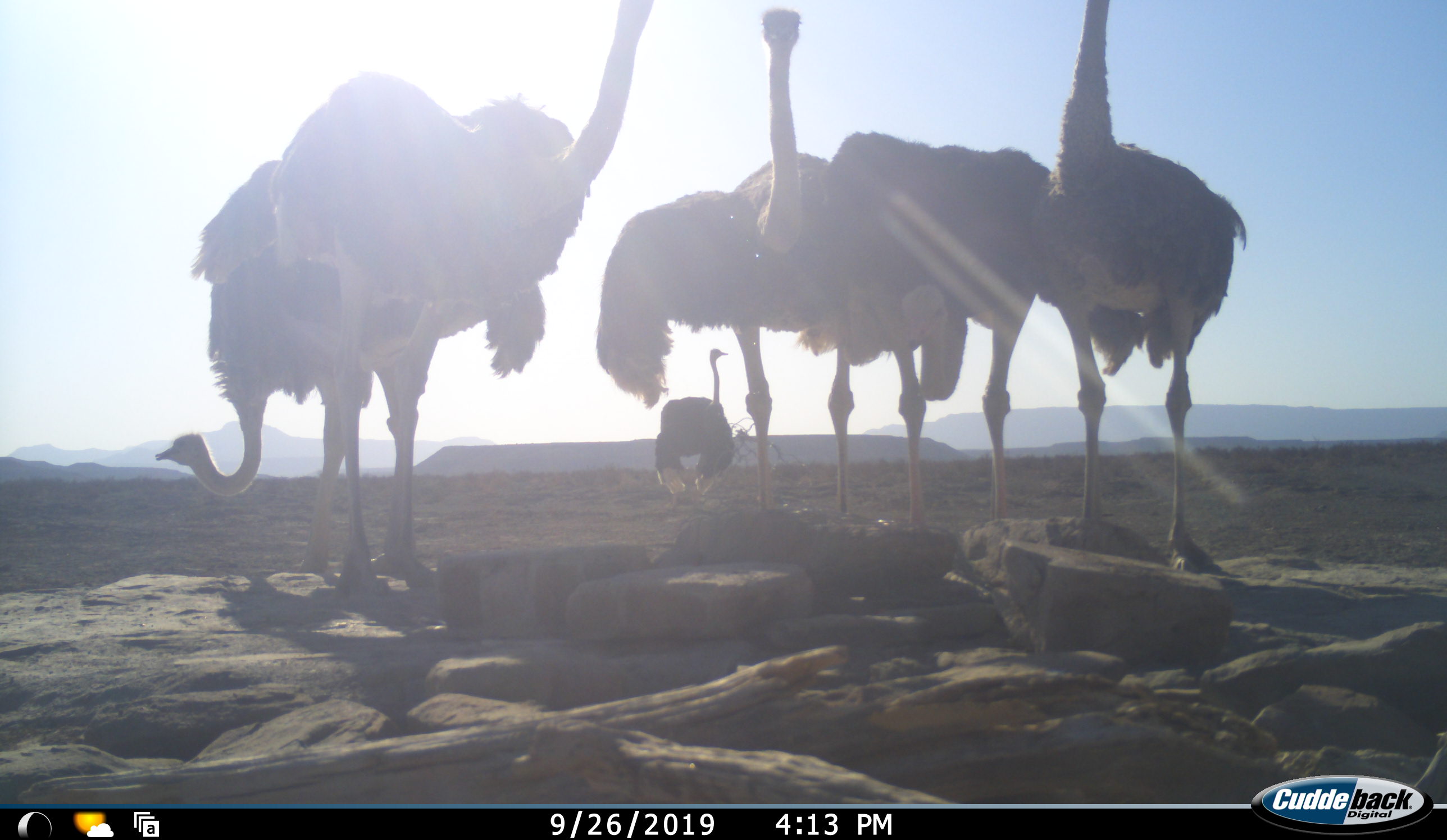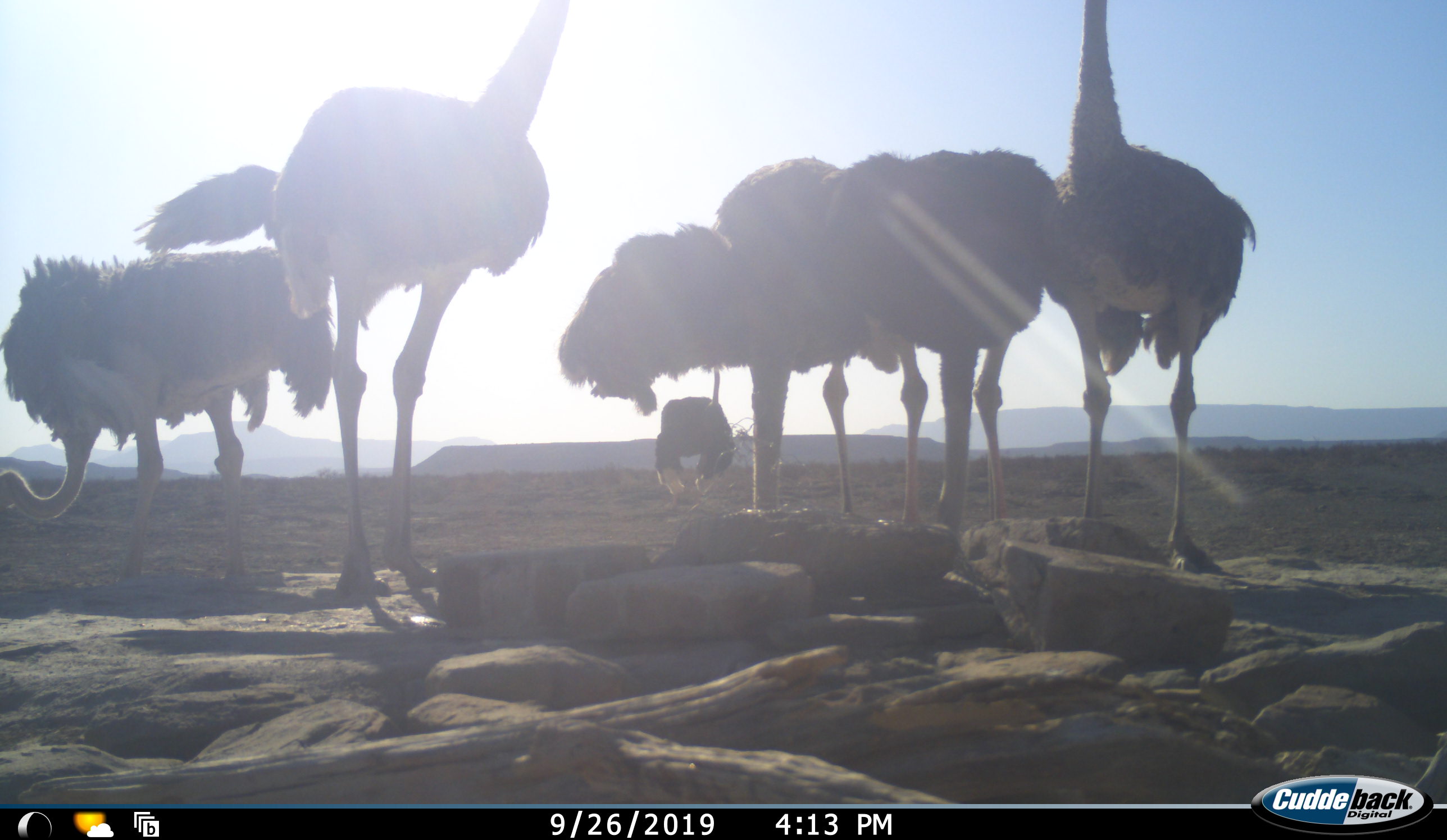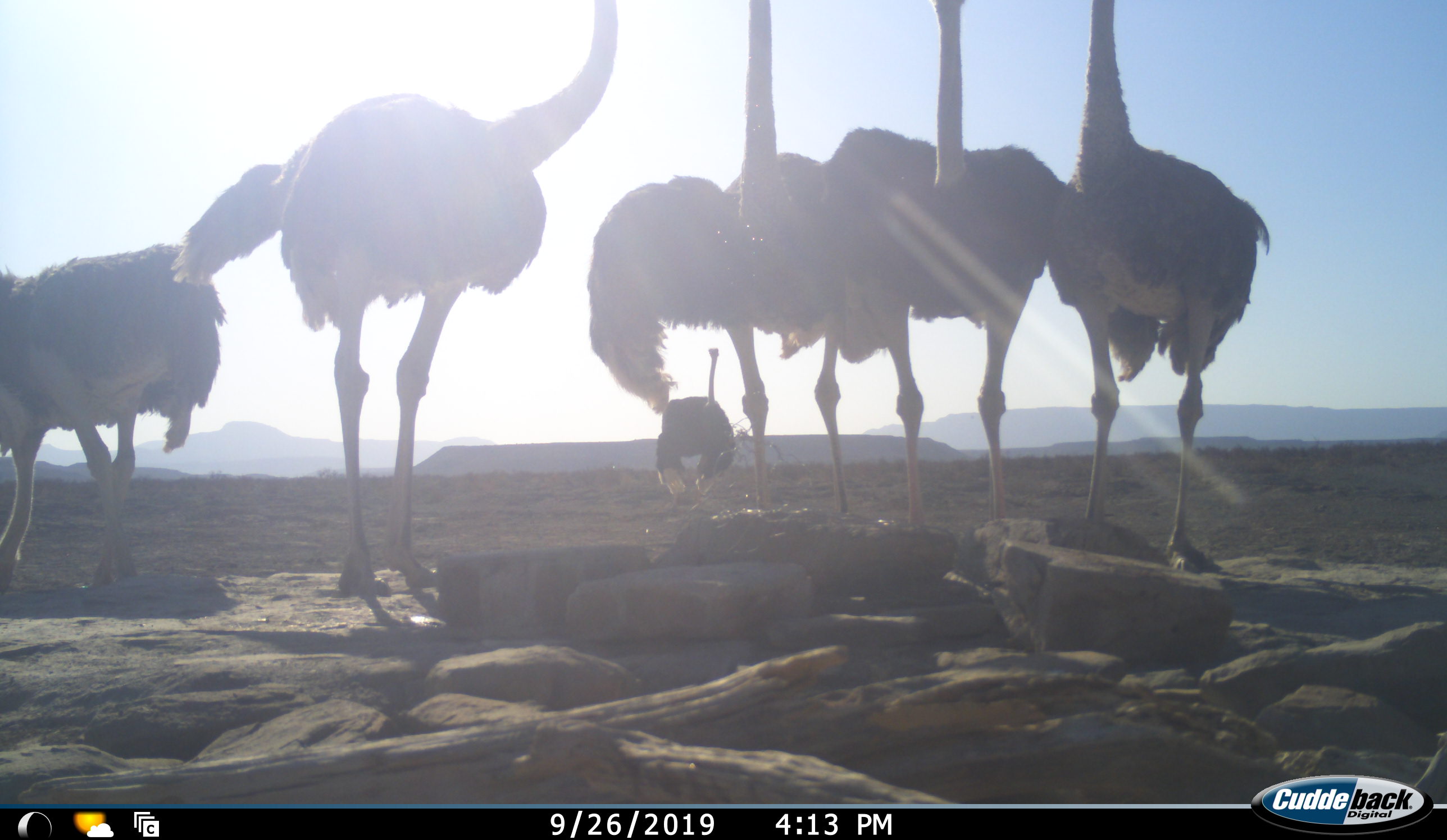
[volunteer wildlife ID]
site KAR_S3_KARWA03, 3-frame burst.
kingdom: Animalia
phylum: Chordata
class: Aves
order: Struthioniformes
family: Struthionidae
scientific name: Struthionidae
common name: ostrich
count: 6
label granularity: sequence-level